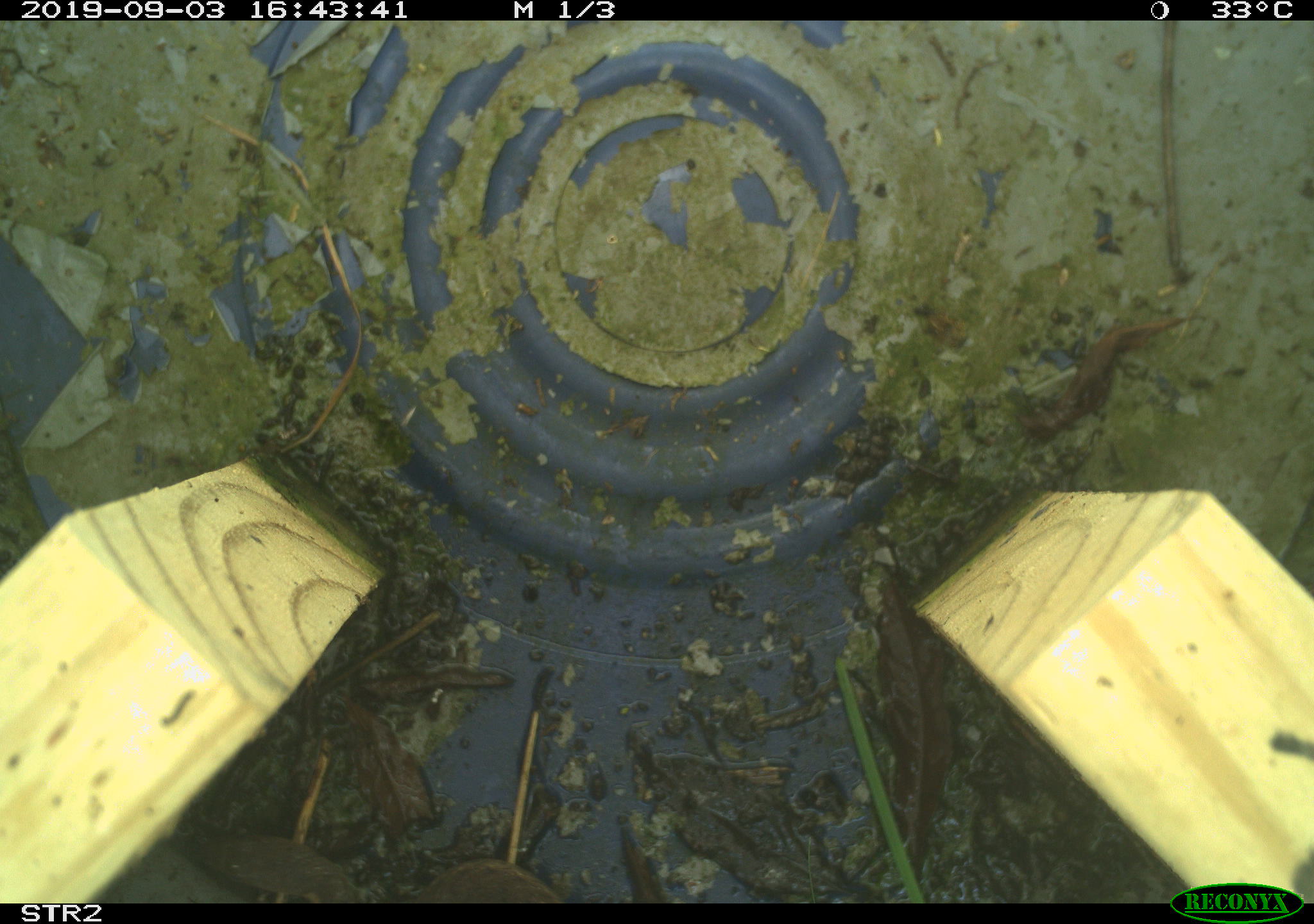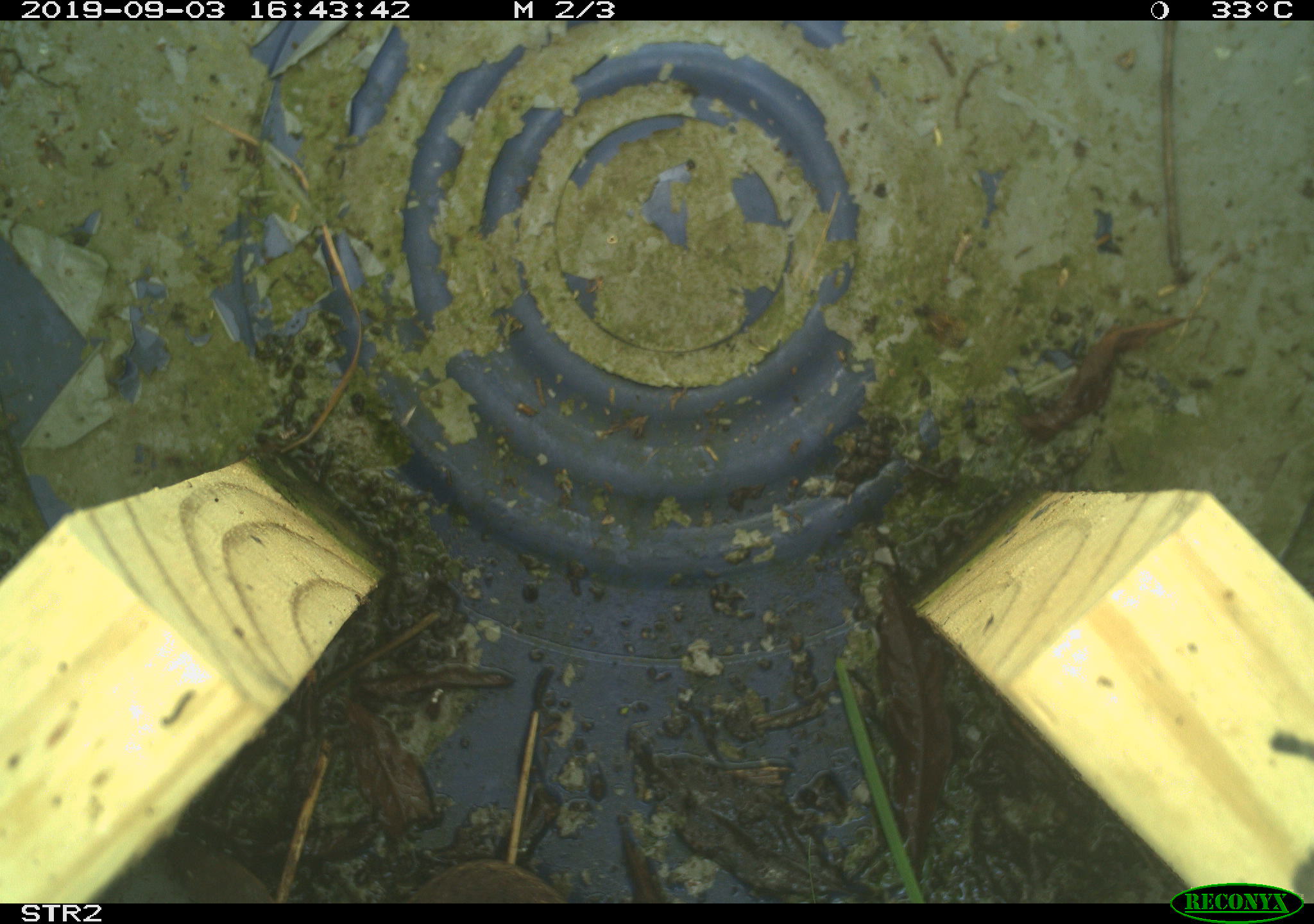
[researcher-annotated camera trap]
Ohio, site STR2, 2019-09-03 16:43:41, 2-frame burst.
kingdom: Animalia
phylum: Chordata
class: Reptilia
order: Squamata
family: Colubridae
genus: Thamnophis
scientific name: Thamnophis sirtalis sirtalis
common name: eastern gartersnake